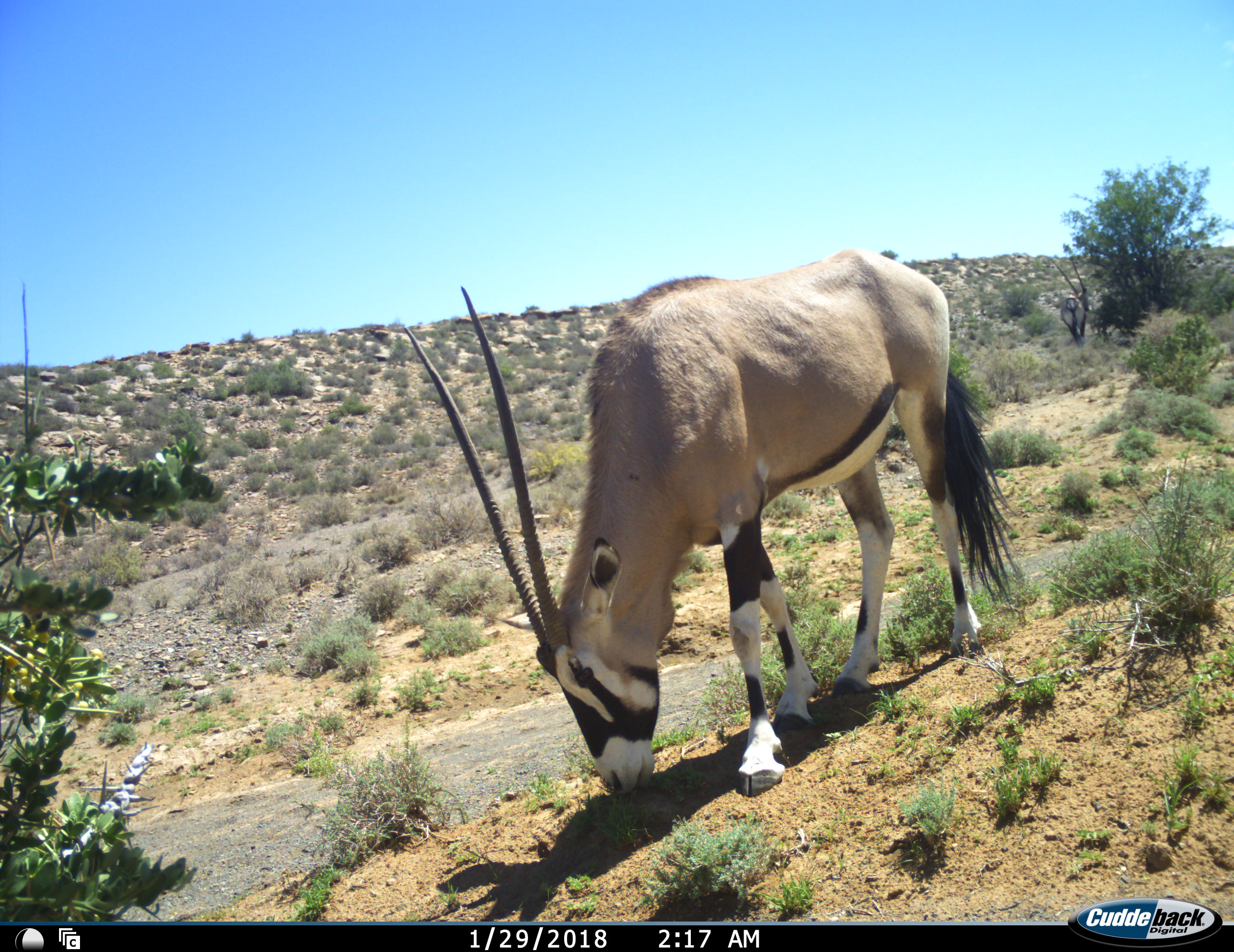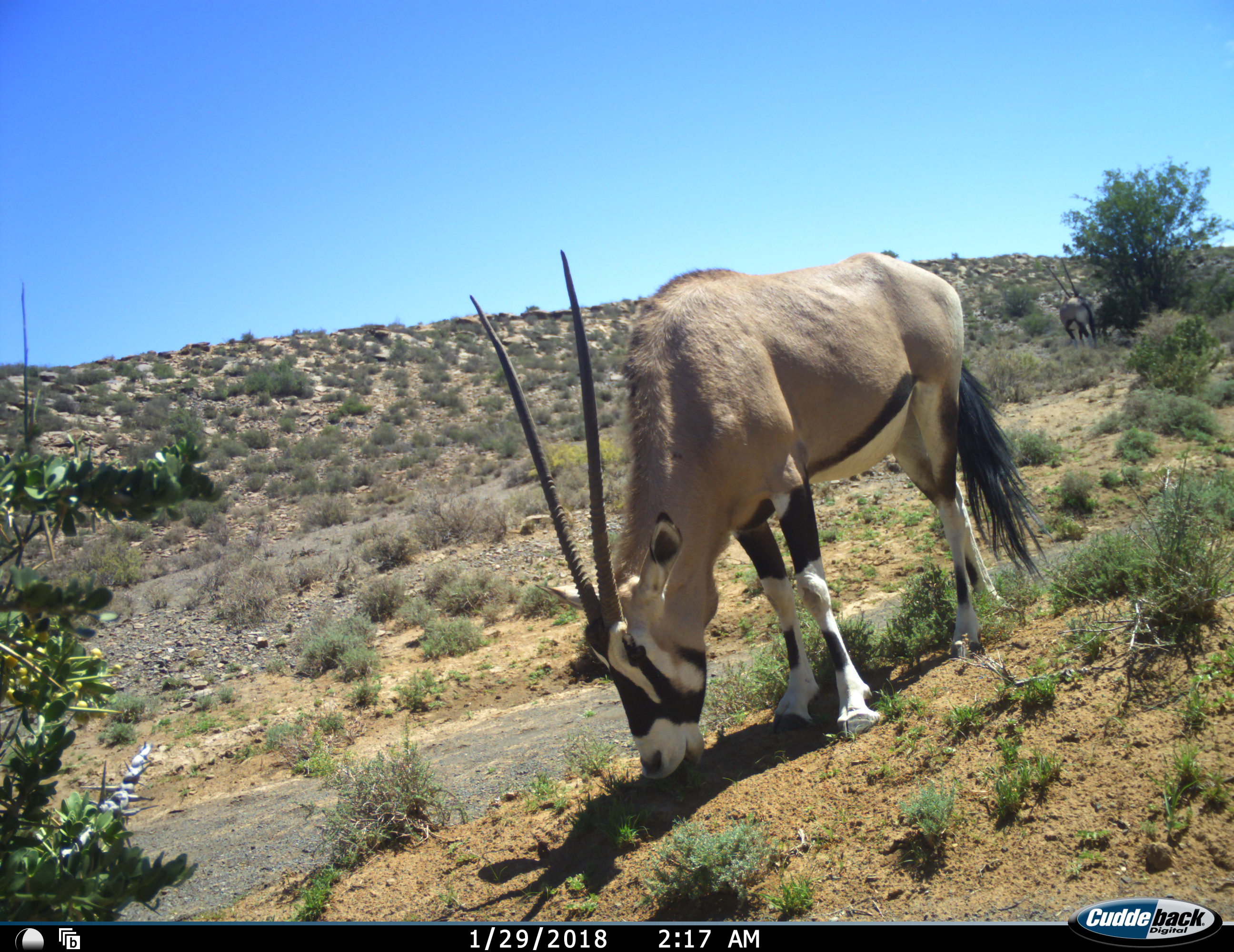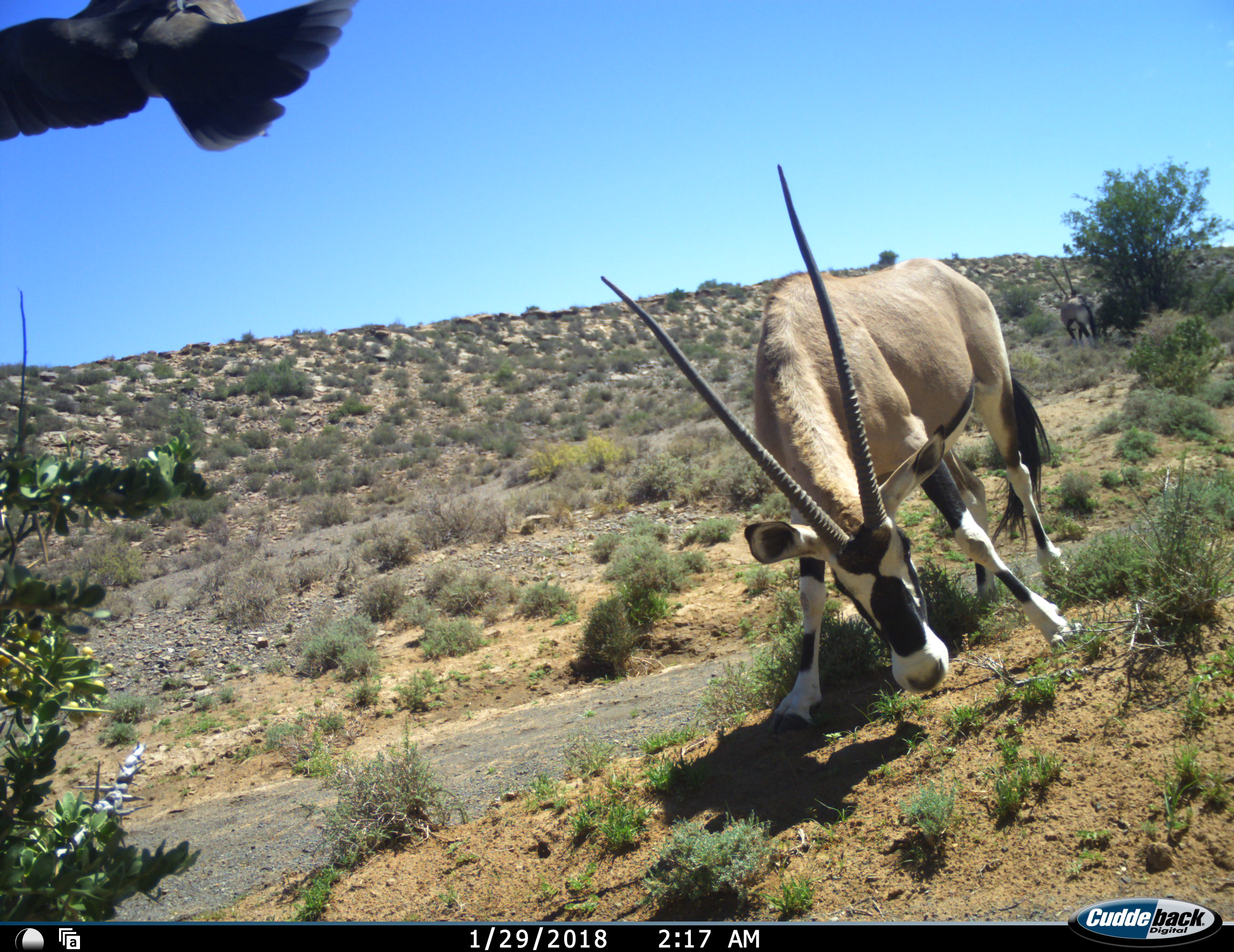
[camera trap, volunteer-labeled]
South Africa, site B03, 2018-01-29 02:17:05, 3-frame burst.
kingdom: Animalia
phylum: Chordata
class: Aves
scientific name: Aves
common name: bird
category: birdother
Birdother (bird) (Aves), count 1. Behavior (volunteer vote fractions): standing 0%, resting 0%, moving 100%, interacting 0%. Young present (vote fraction): 0%. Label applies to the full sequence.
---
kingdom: Animalia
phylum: Chordata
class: Mammalia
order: Artiodactyla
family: Bovidae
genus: Oryx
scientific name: Oryx gazella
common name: gemsbok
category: gemsbokoryx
Gemsbokoryx (gemsbok) (Oryx gazella), count 1. Behavior (volunteer vote fractions): standing 36%, resting 9%, moving 9%, interacting 0%. Young present (vote fraction): 0%. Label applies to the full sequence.